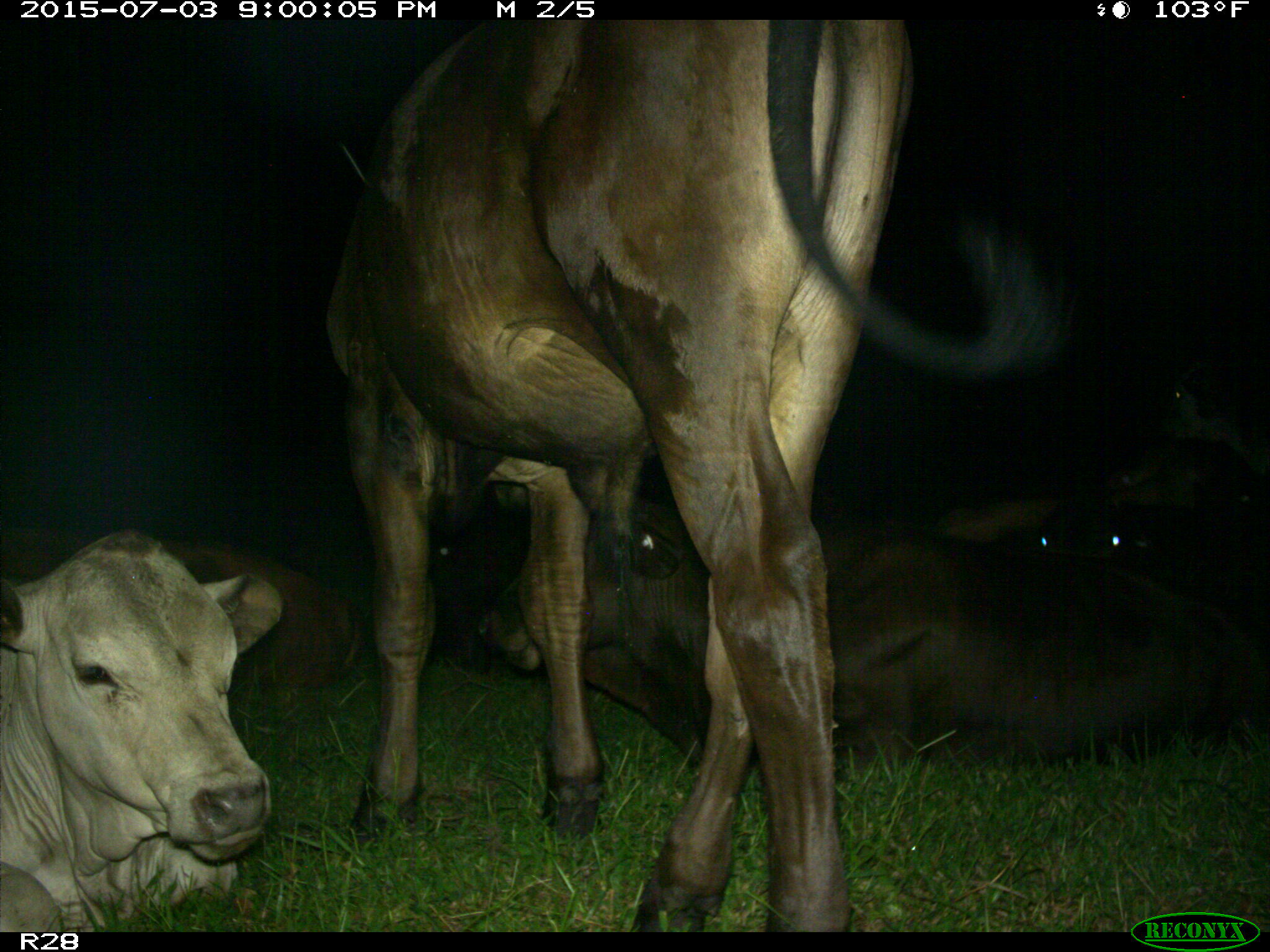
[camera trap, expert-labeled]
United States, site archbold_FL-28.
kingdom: Animalia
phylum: Chordata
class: Mammalia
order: Artiodactyla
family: Bovidae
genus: Bos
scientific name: Bos taurus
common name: domestic cow